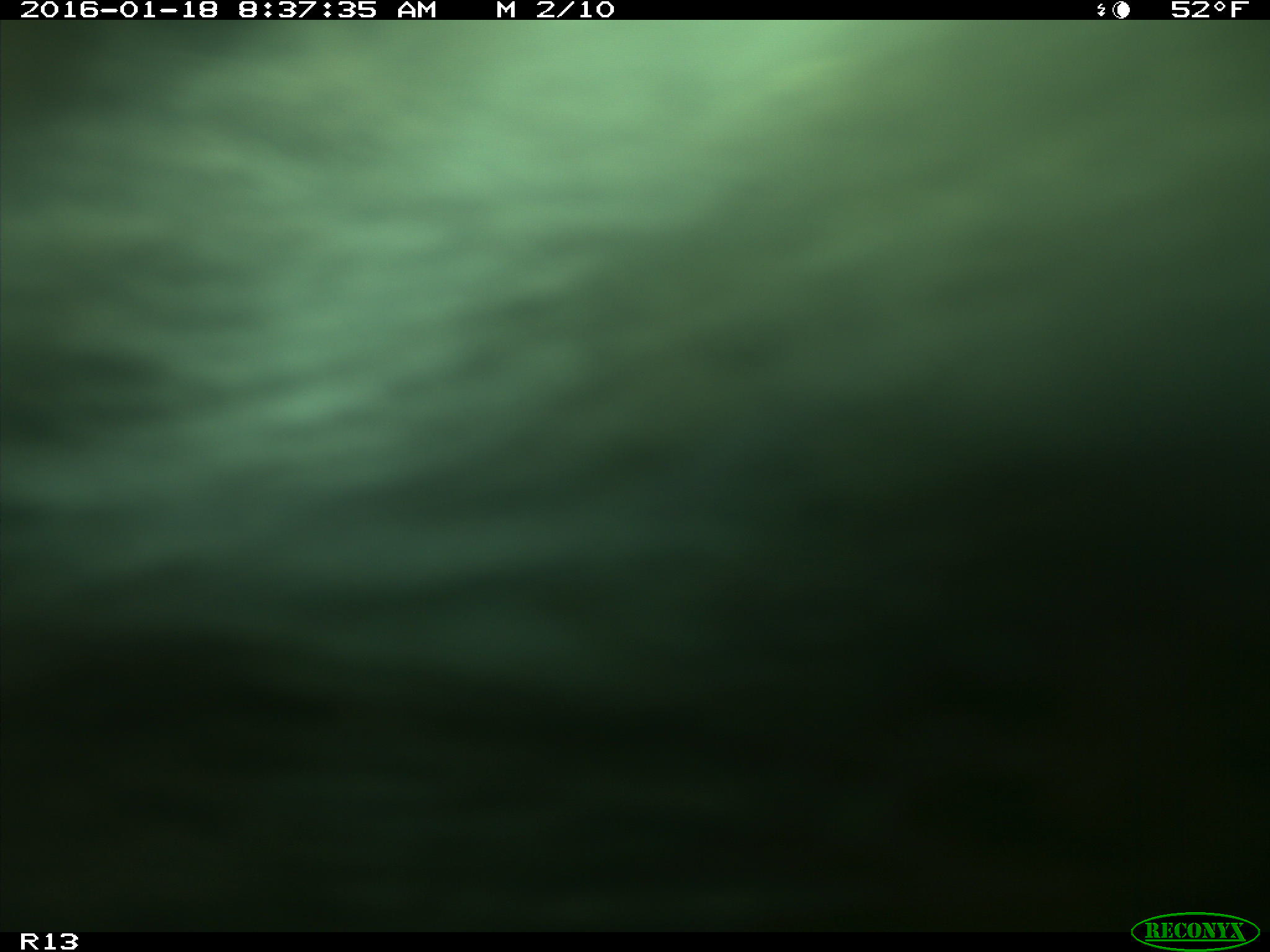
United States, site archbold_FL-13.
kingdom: Animalia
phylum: Chordata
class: Mammalia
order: Artiodactyla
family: Bovidae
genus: Bos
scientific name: Bos taurus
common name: domestic cow